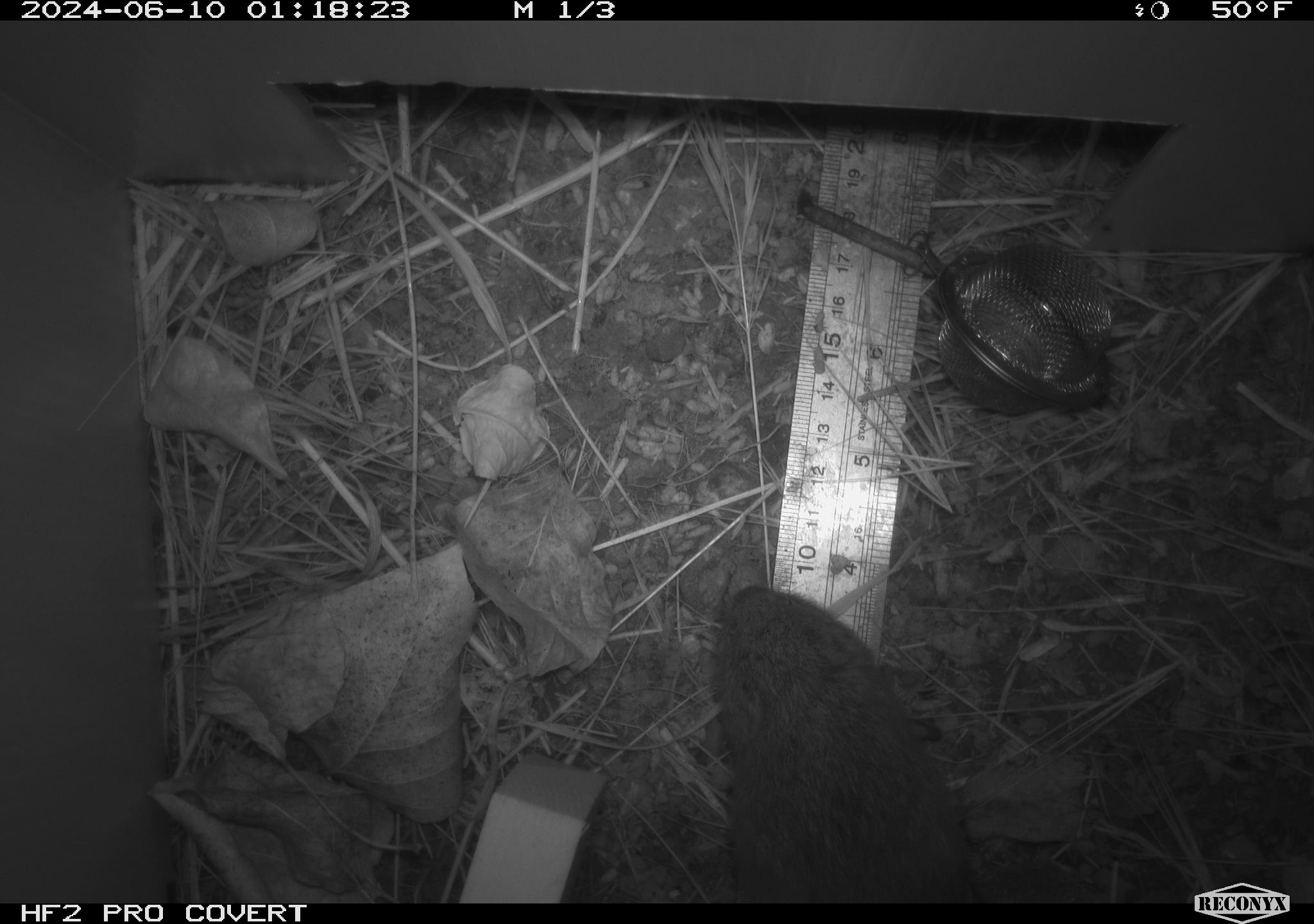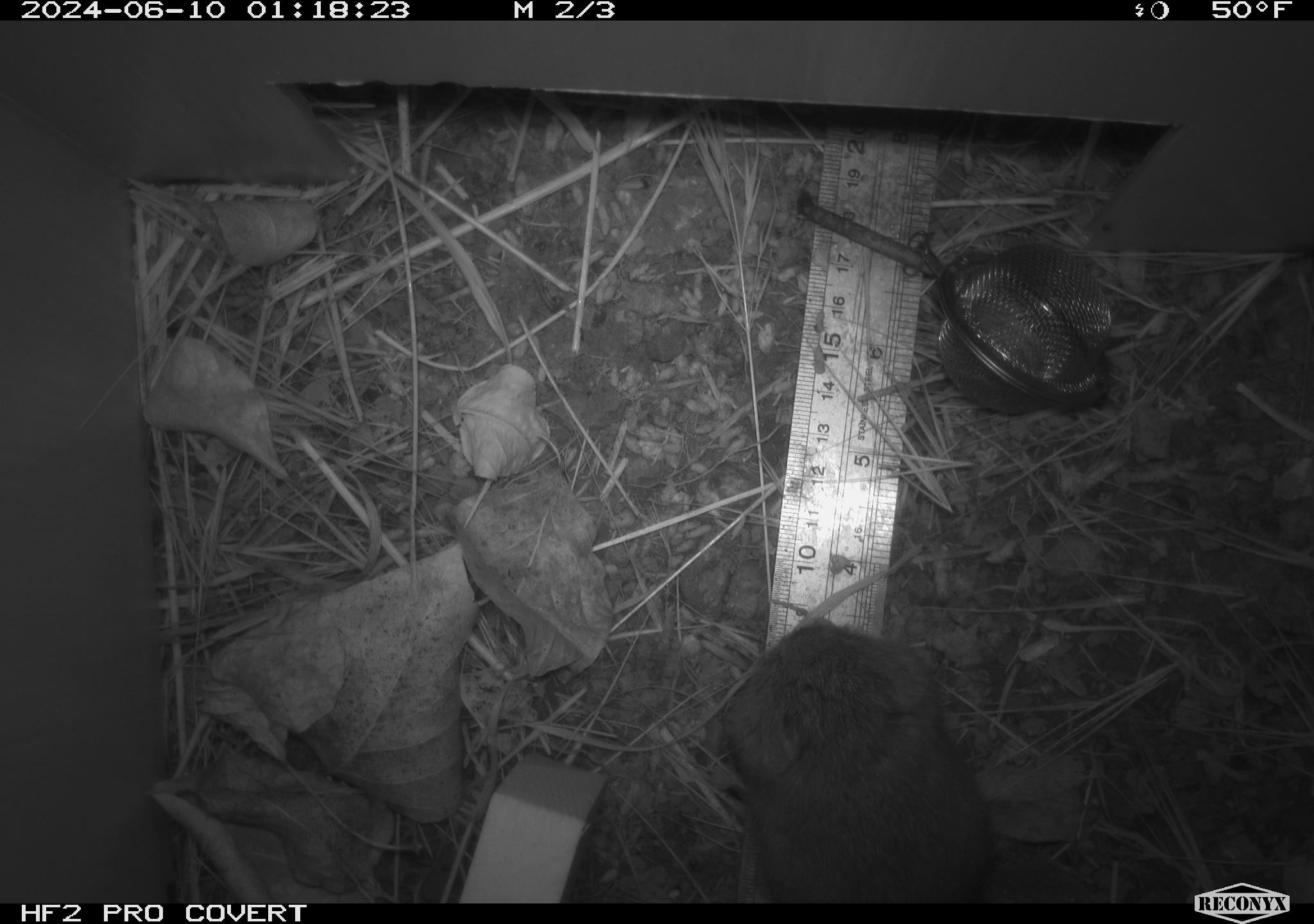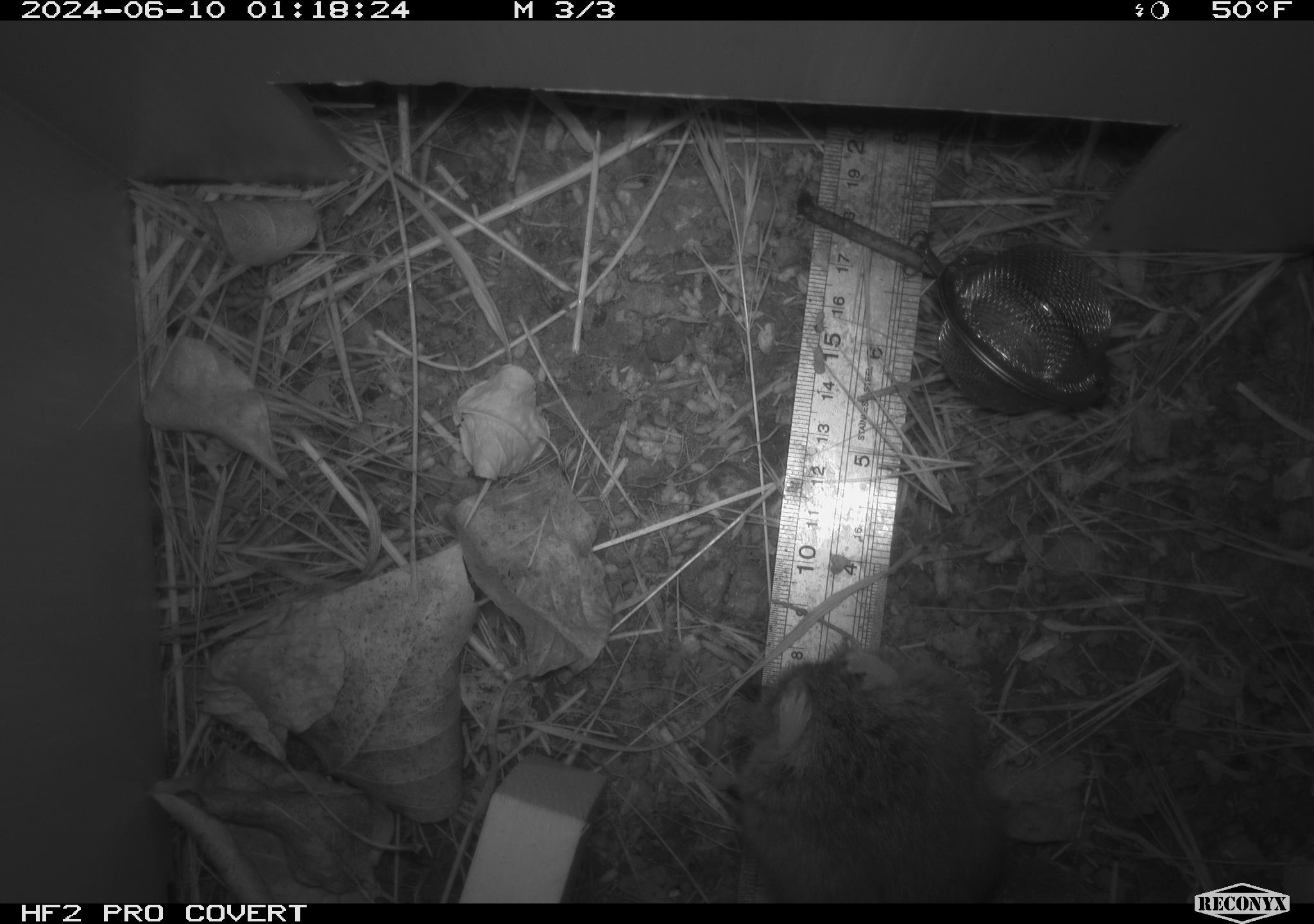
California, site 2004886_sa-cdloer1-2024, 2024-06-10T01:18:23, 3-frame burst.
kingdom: Animalia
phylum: Chordata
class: Mammalia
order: Rodentia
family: Cricetidae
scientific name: Arvicolinae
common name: voles, lemmings, and muskrats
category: arvicolinae subfamily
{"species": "arvicolinae subfamily (voles, lemmings, and muskrats) (Arvicolinae)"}